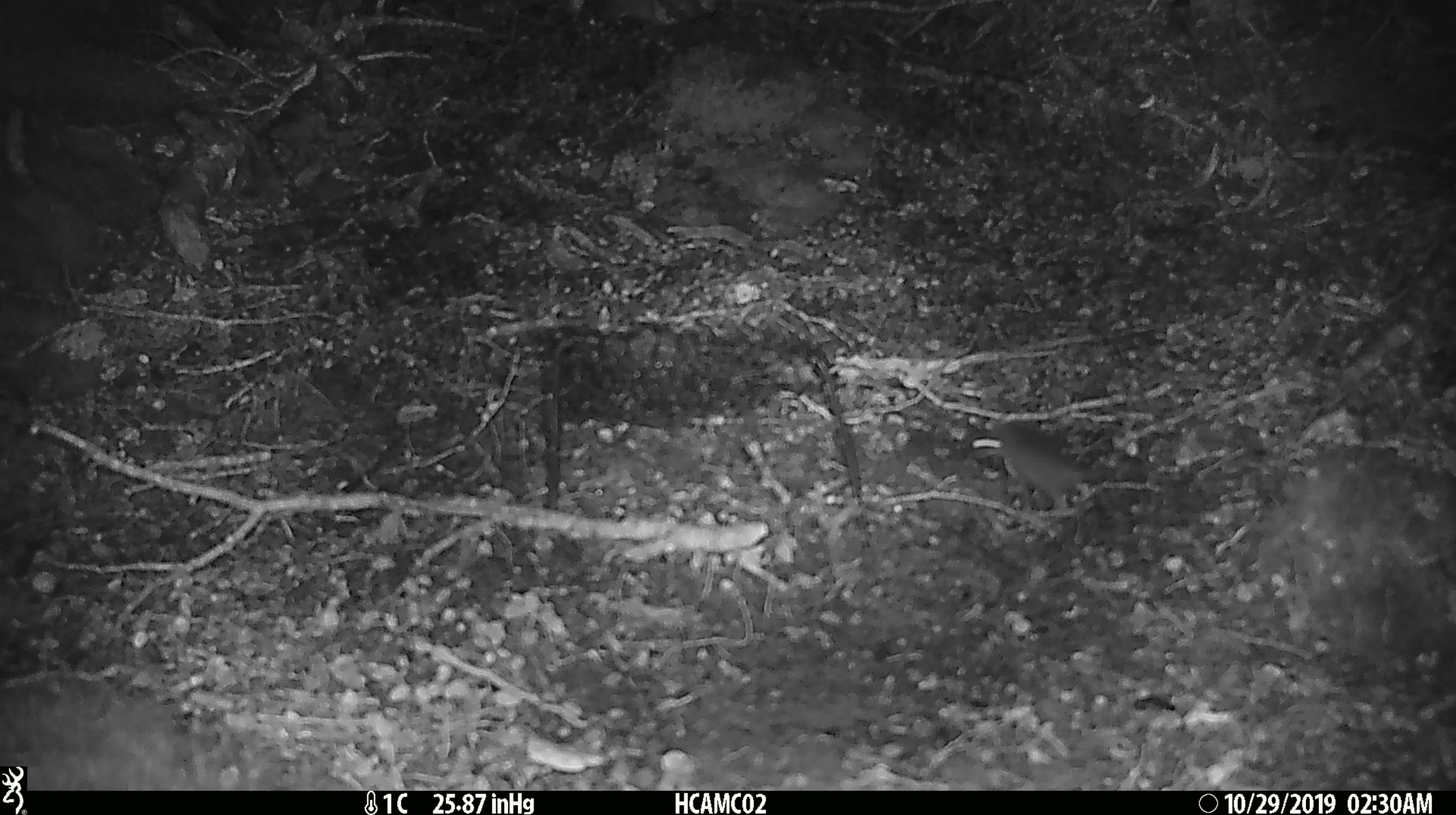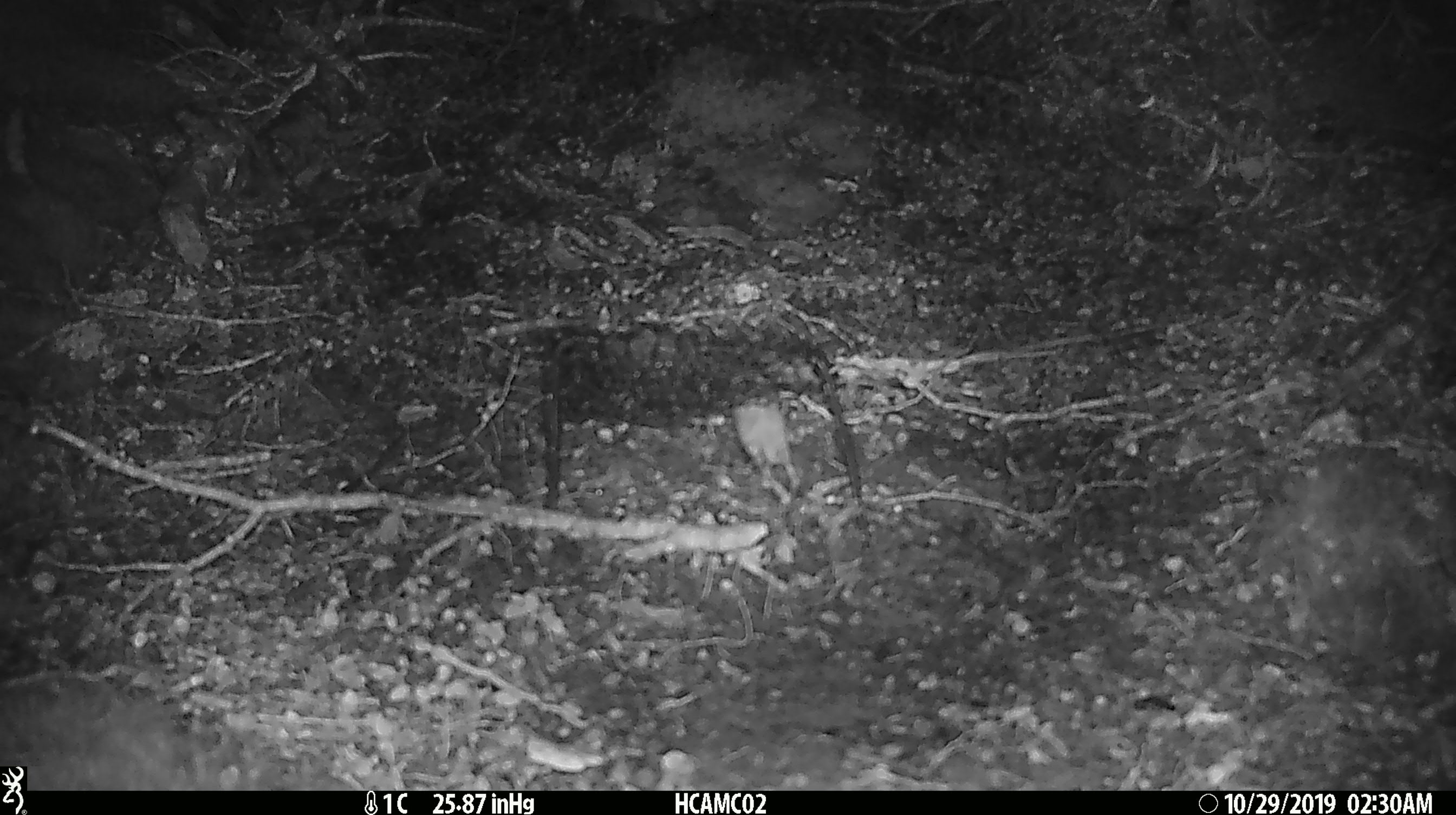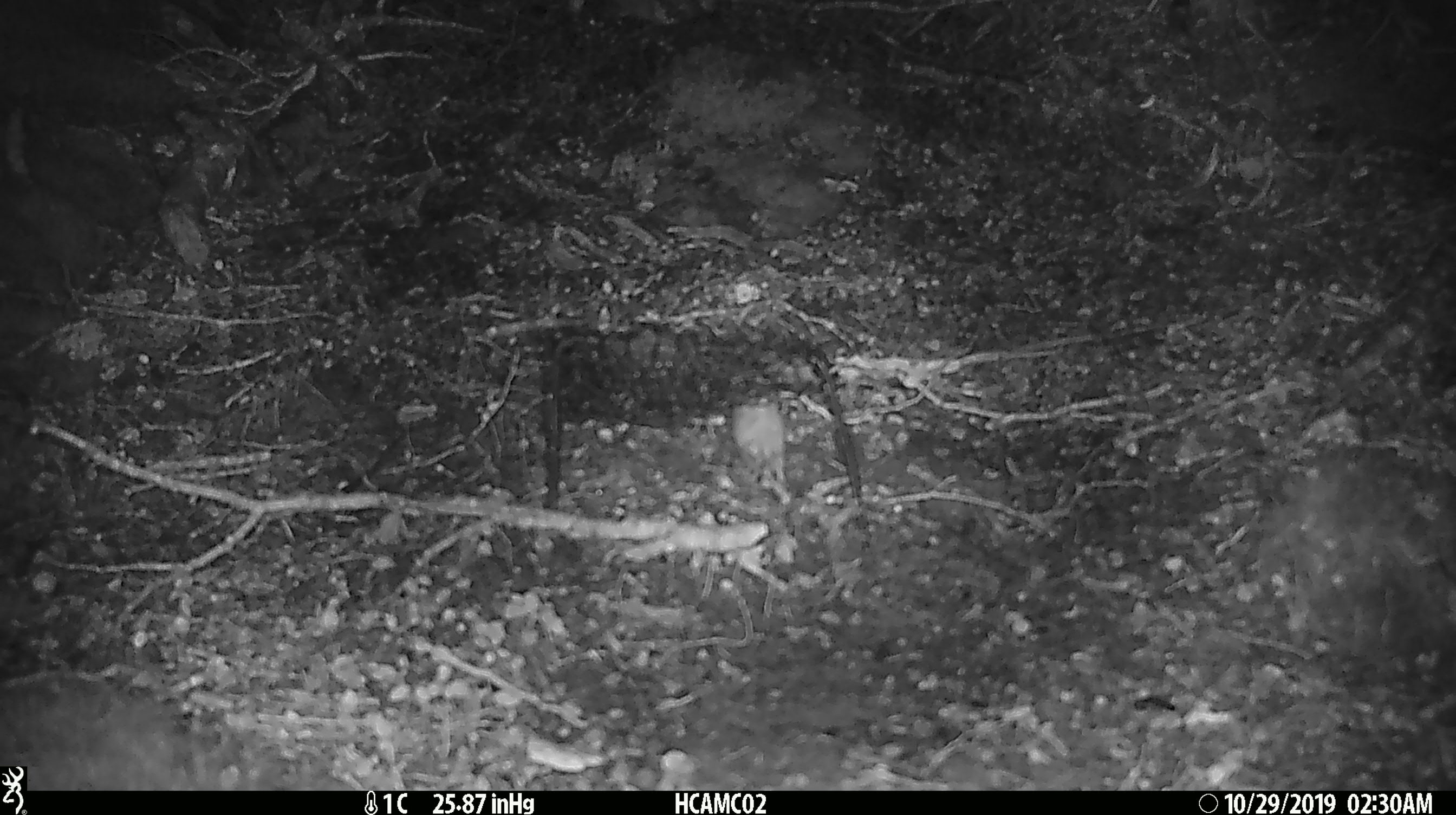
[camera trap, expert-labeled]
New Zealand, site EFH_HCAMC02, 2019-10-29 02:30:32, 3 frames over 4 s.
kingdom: Animalia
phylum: Chordata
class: Mammalia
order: Rodentia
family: Muridae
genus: Mus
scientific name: Mus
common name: mouse